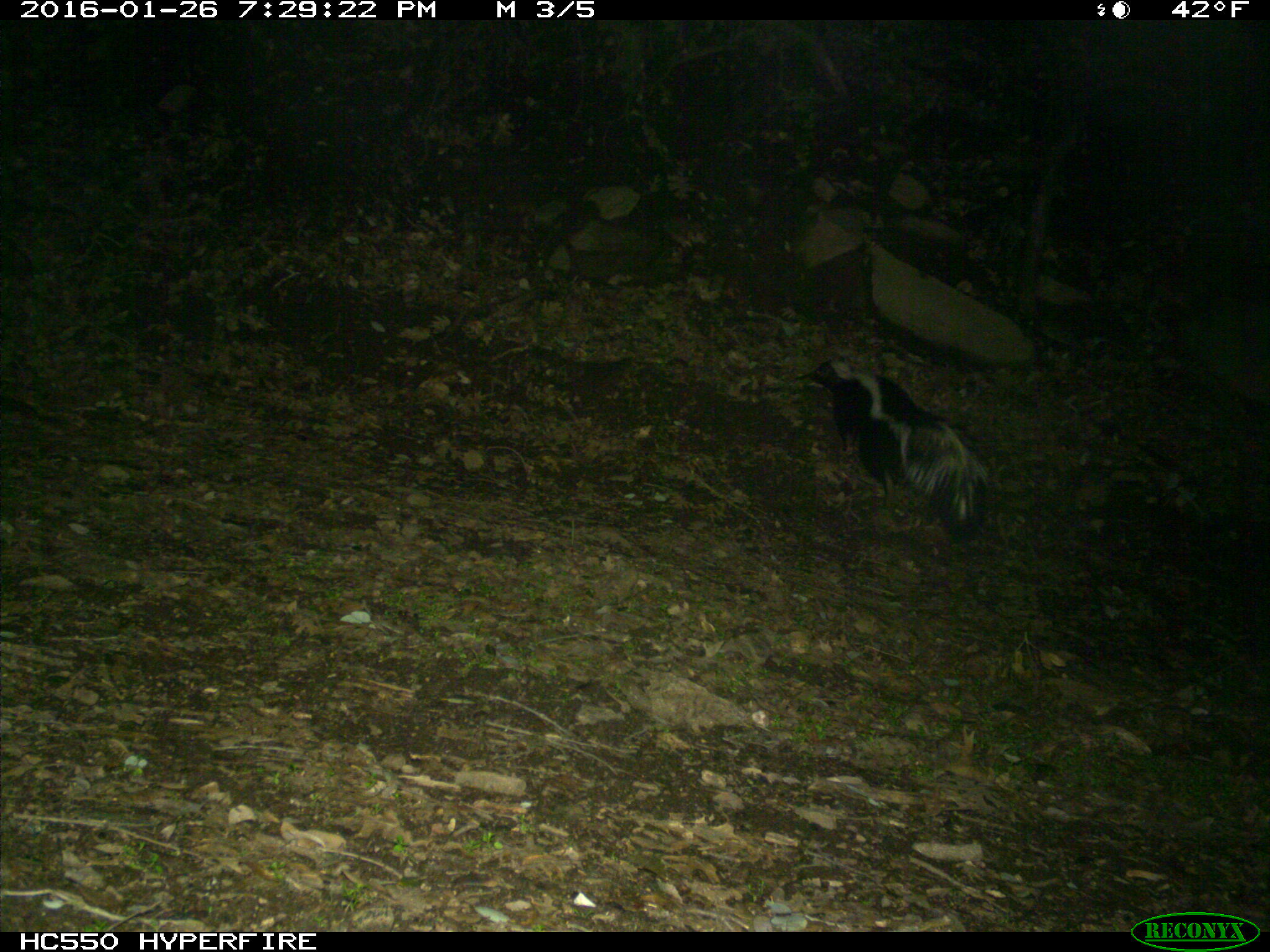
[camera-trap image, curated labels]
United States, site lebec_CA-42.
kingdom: Animalia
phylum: Chordata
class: Mammalia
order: Carnivora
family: Mephitidae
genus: Mephitis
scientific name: Mephitis mephitis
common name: striped skunk